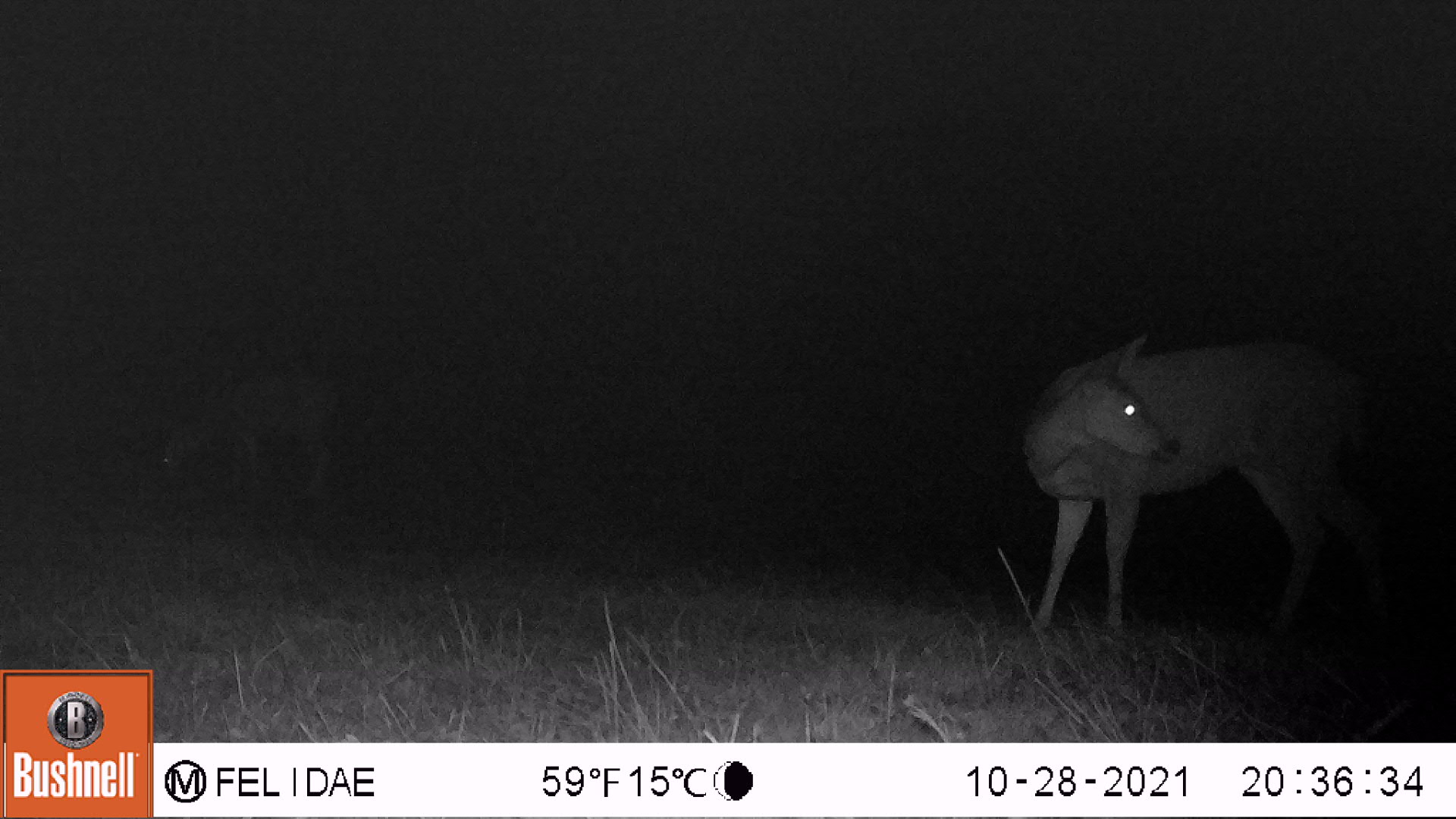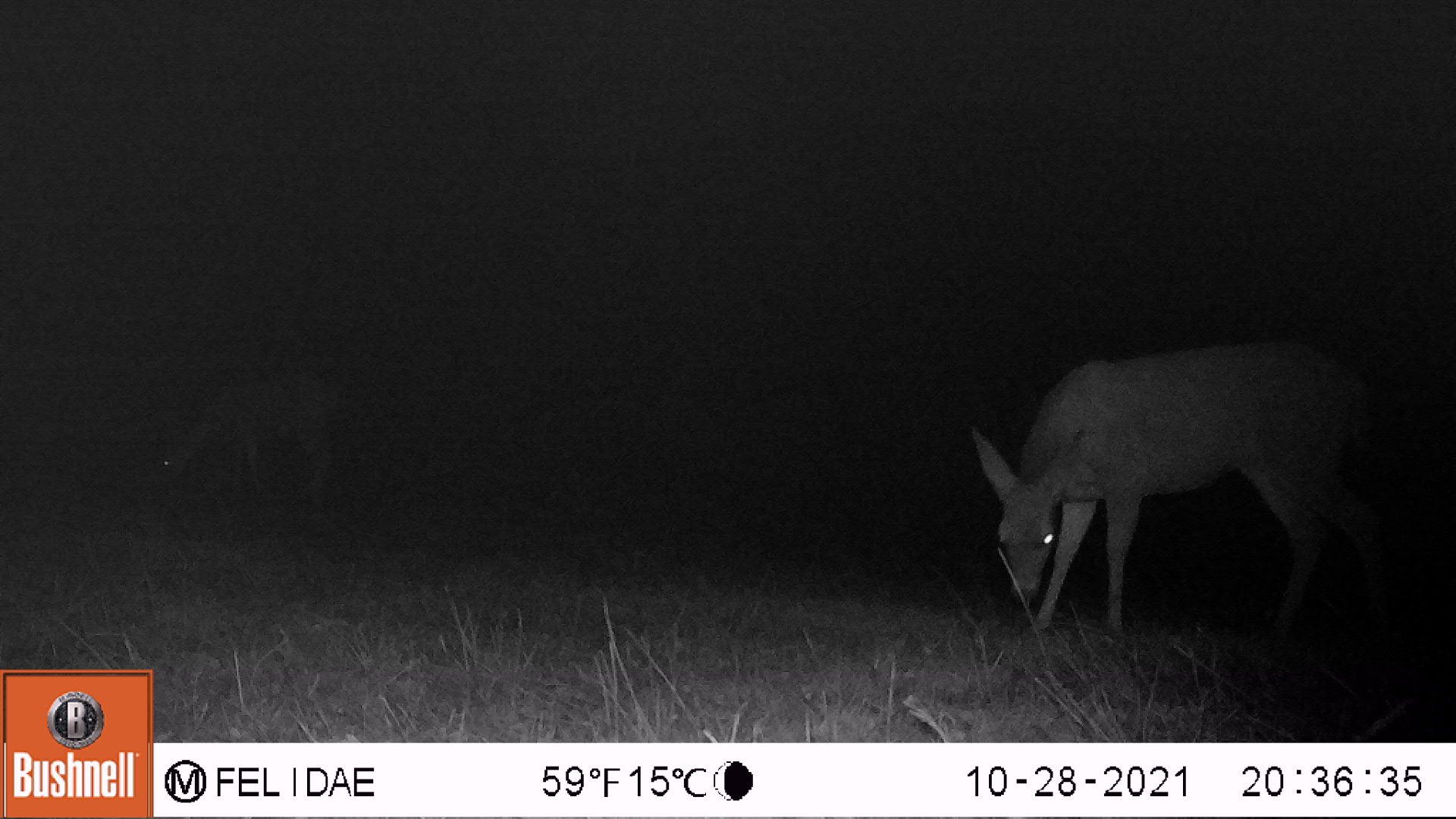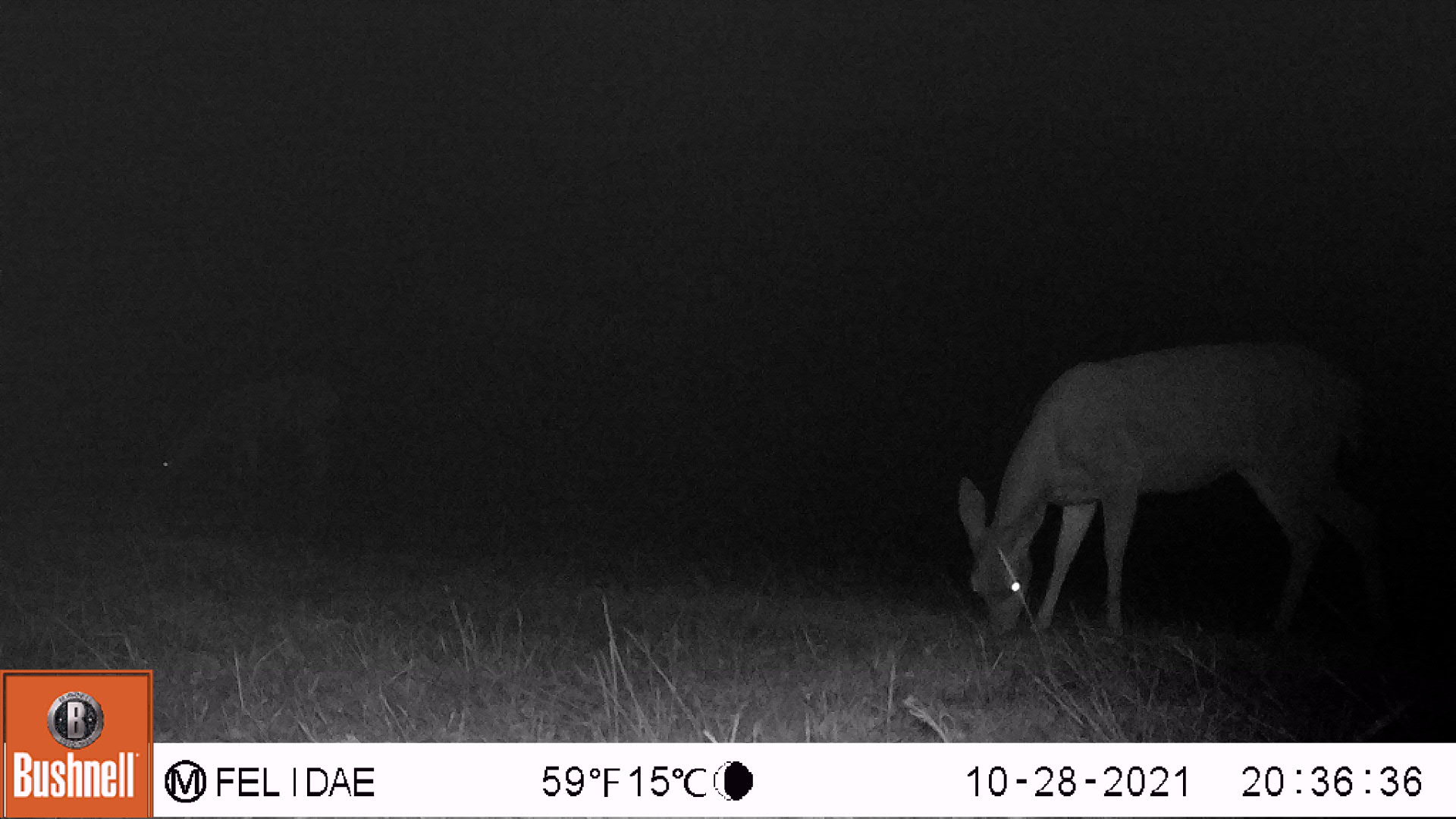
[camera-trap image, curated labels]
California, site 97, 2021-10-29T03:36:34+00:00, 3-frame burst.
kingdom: Animalia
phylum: Chordata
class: Mammalia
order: Artiodactyla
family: Cervidae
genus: Odocoileus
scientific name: Odocoileus hemionus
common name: mule deer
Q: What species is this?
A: Mule deer (Odocoileus hemionus).